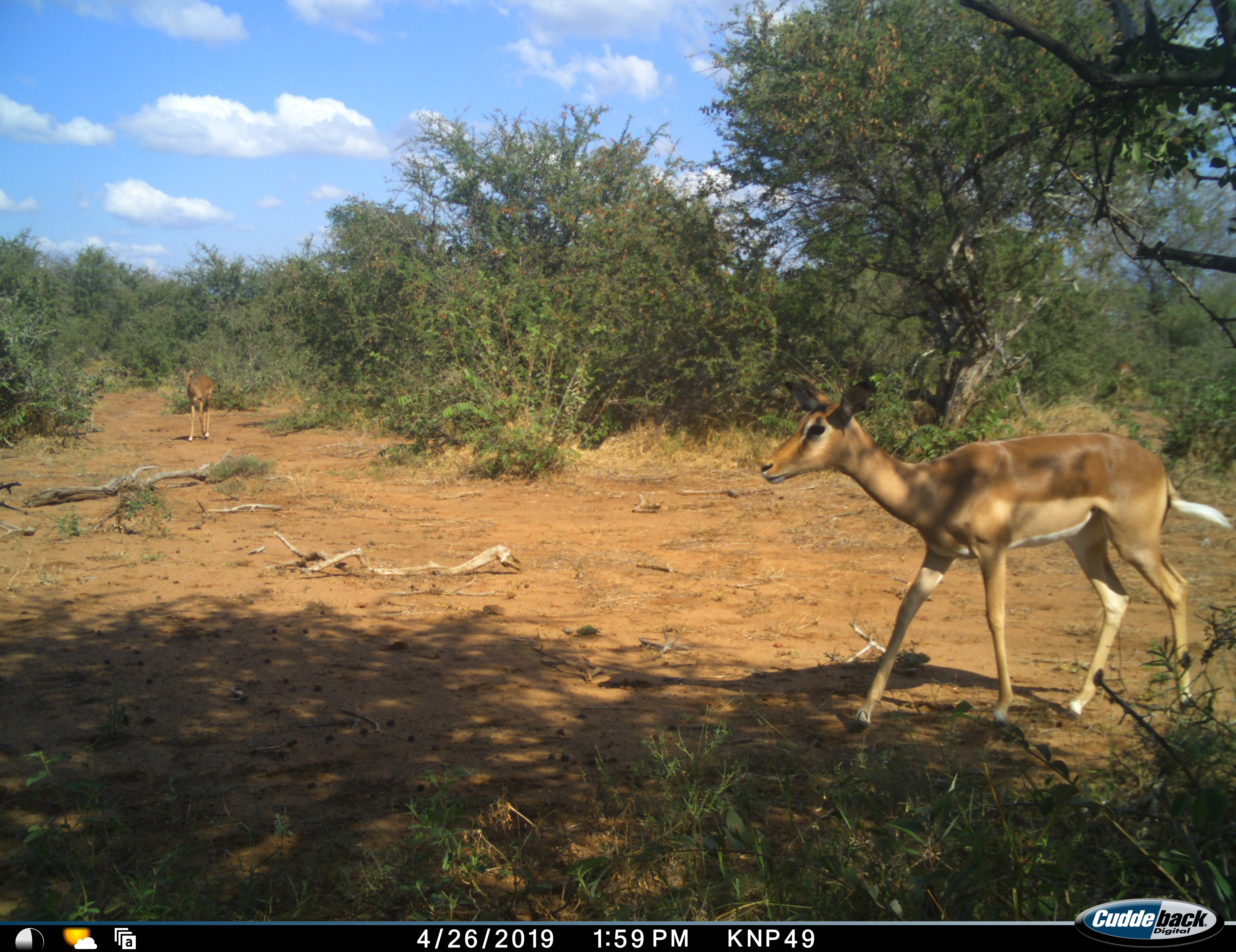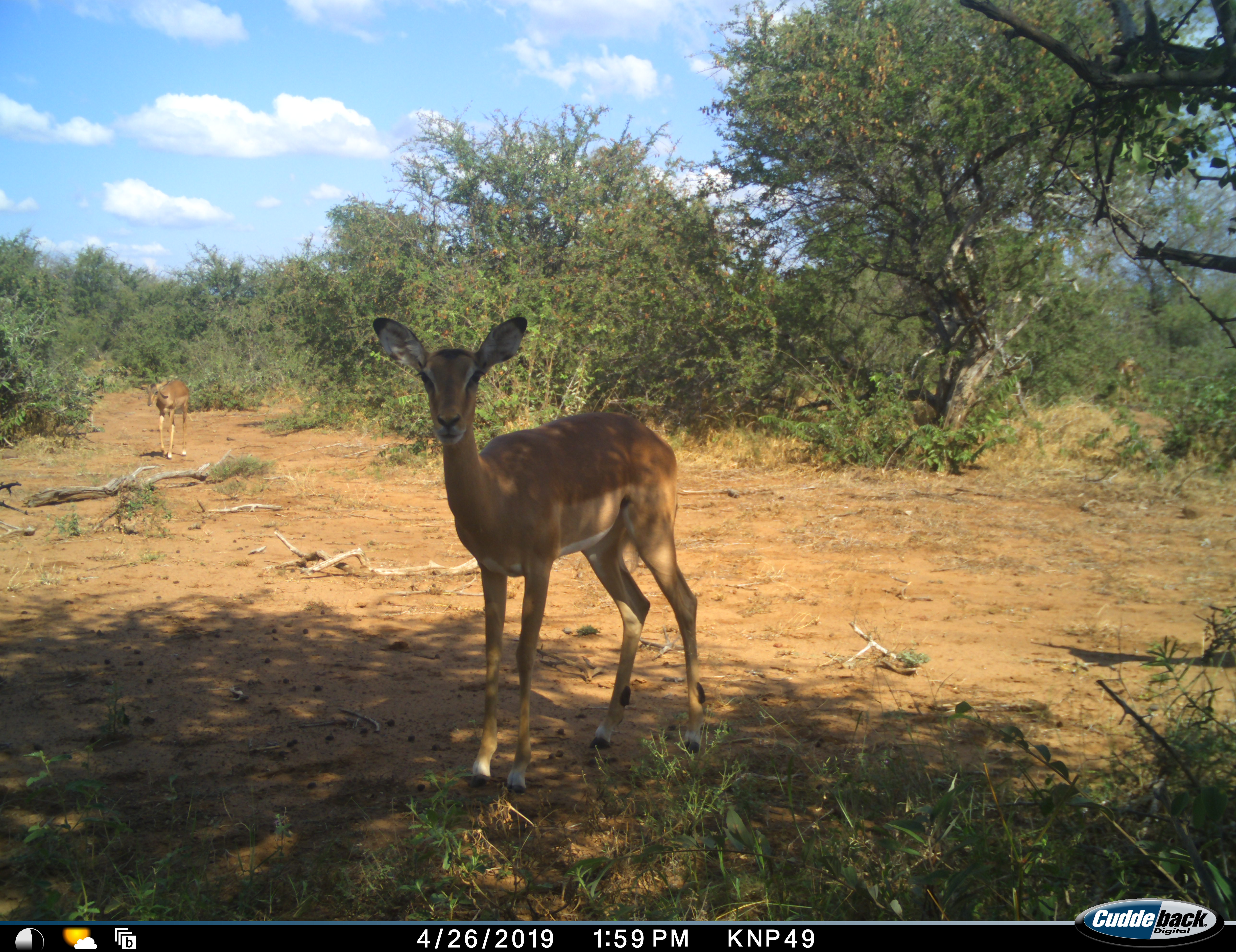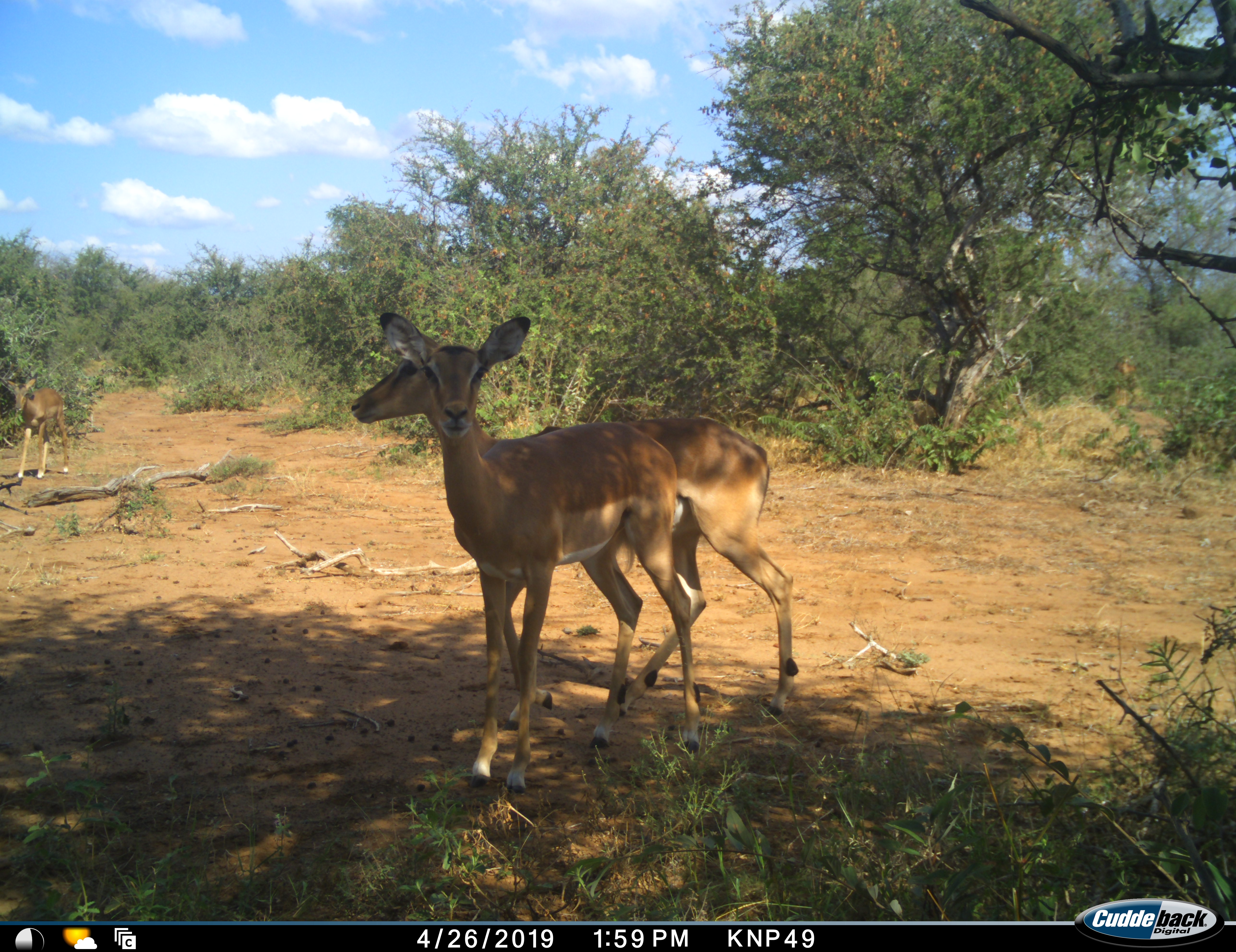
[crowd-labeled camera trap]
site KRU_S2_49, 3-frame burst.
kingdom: Animalia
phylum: Chordata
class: Mammalia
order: Artiodactyla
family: Bovidae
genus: Aepyceros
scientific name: Aepyceros melampus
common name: impala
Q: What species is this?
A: Impala (Aepyceros melampus).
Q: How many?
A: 4.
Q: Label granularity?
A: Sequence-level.